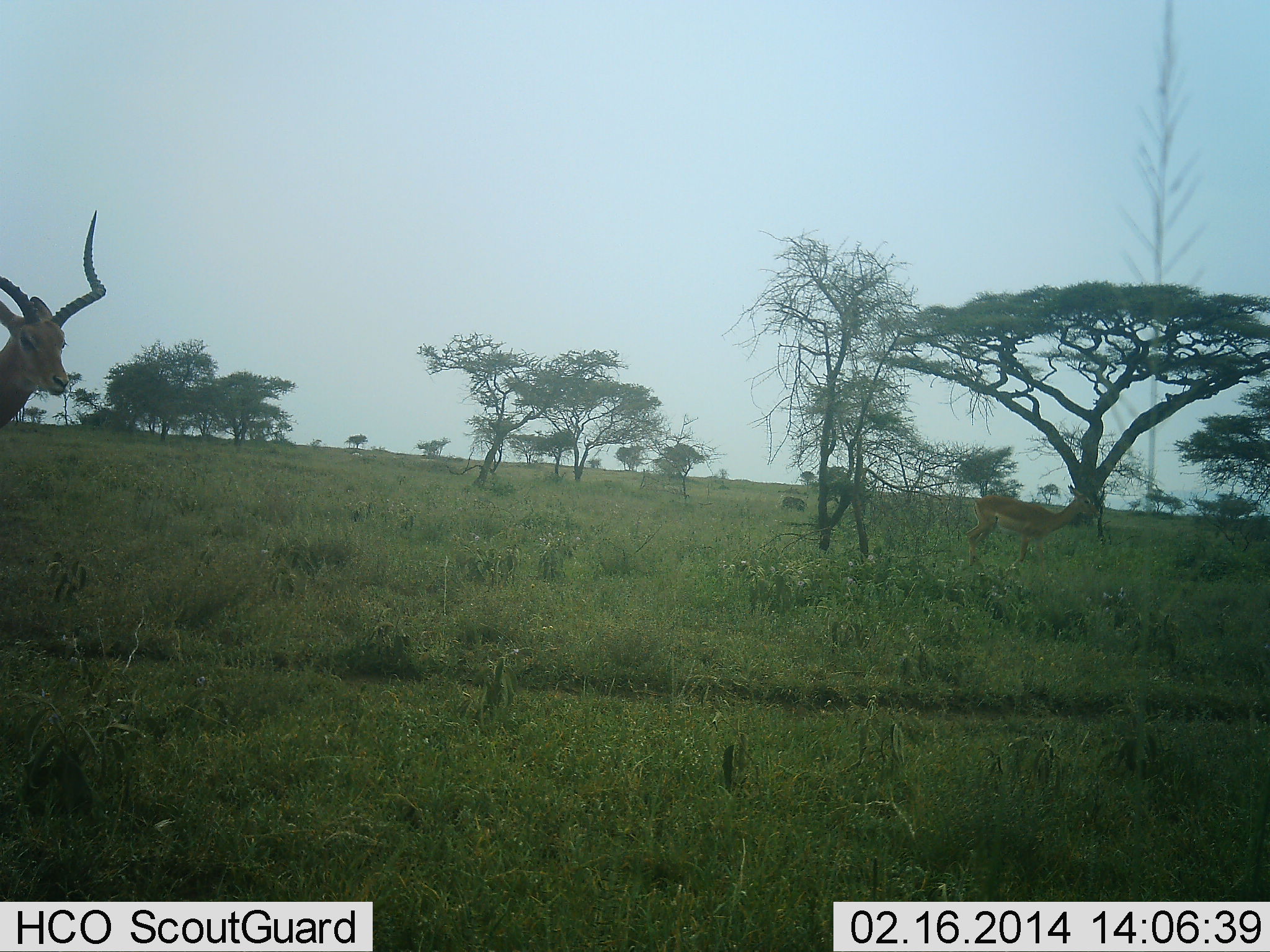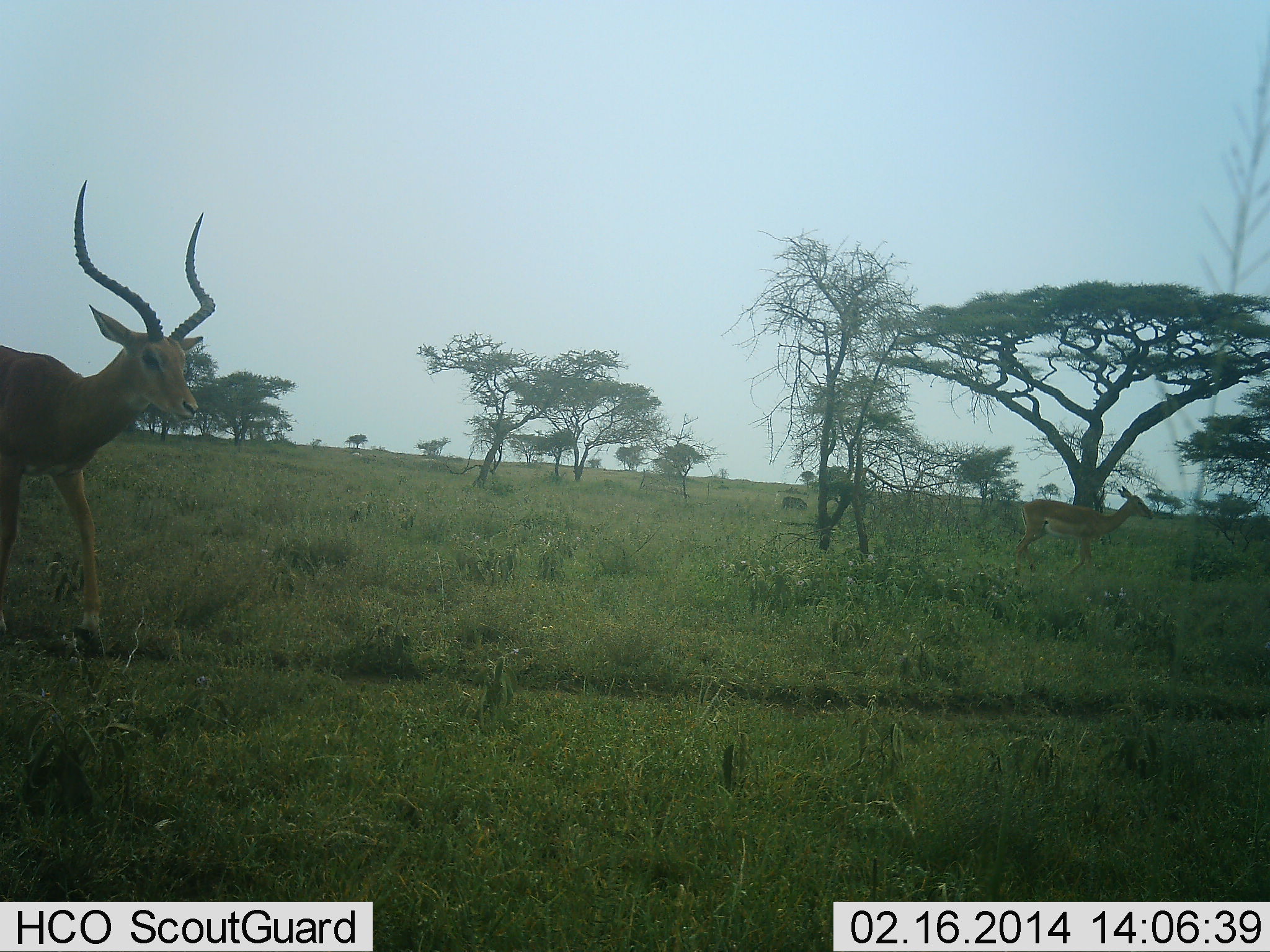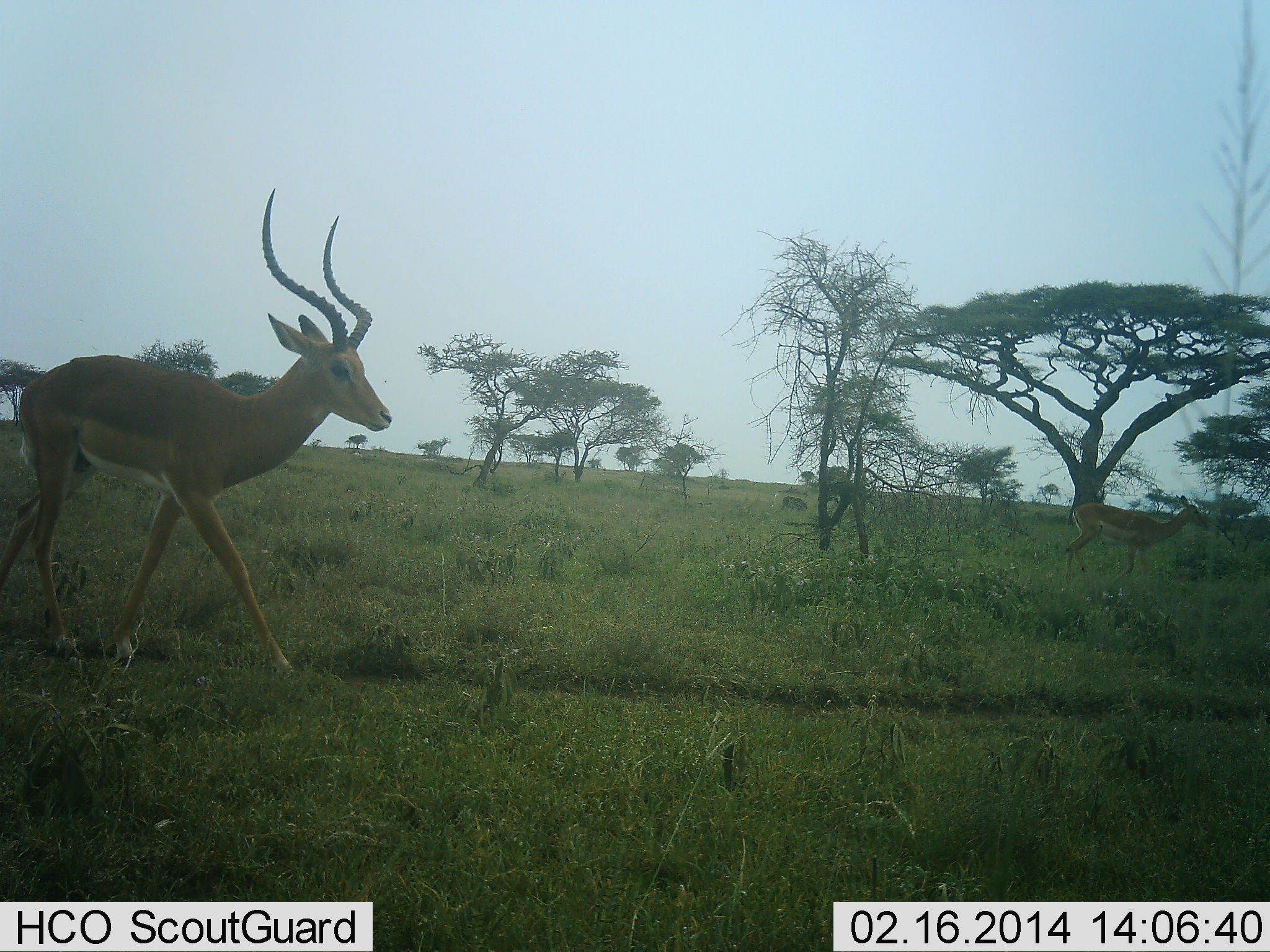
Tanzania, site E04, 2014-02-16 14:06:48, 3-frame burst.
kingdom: Animalia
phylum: Chordata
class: Mammalia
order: Artiodactyla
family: Bovidae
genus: Aepyceros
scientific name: Aepyceros melampus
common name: impala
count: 2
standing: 9%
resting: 0%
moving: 91%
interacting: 0%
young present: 0%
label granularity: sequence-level